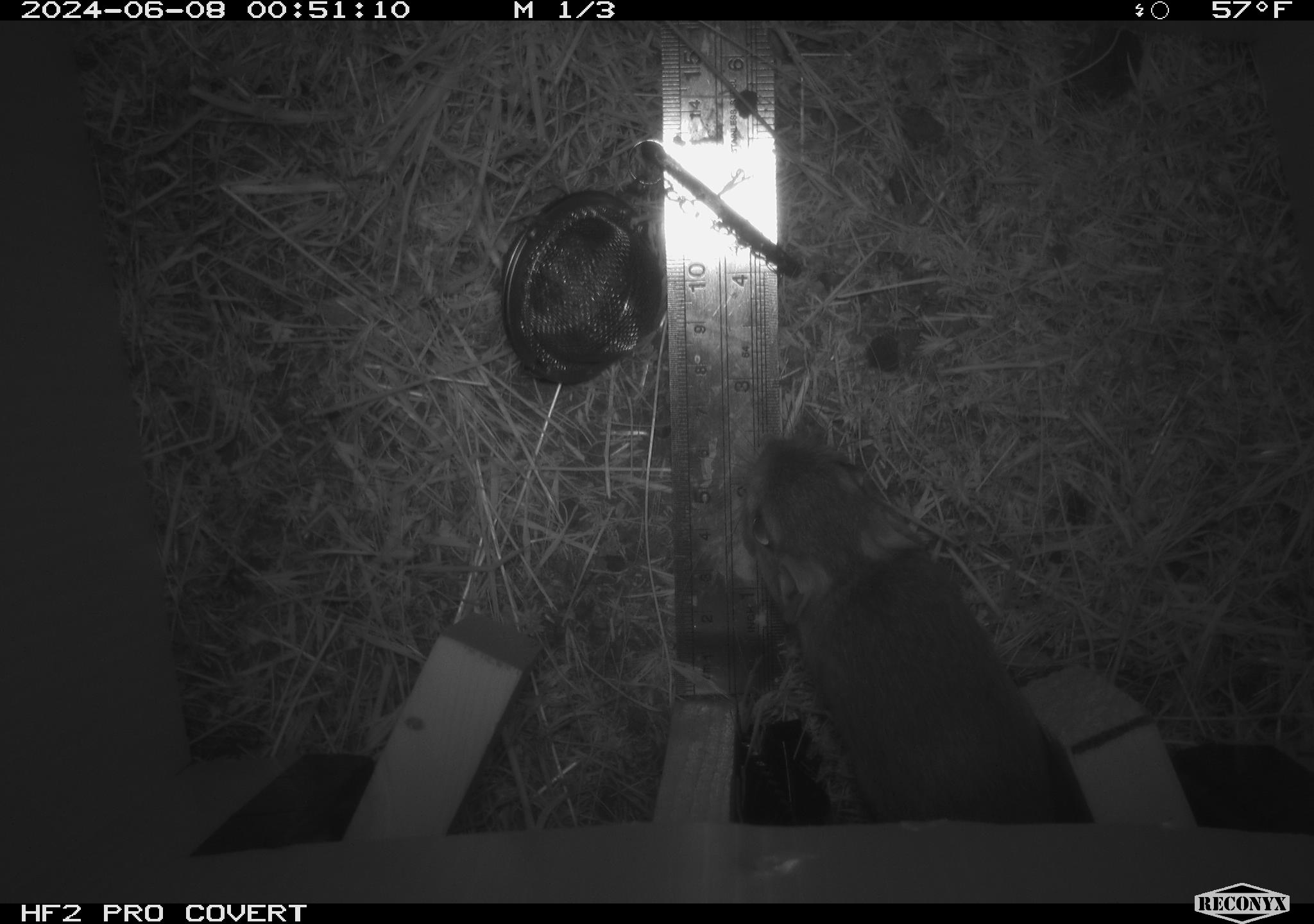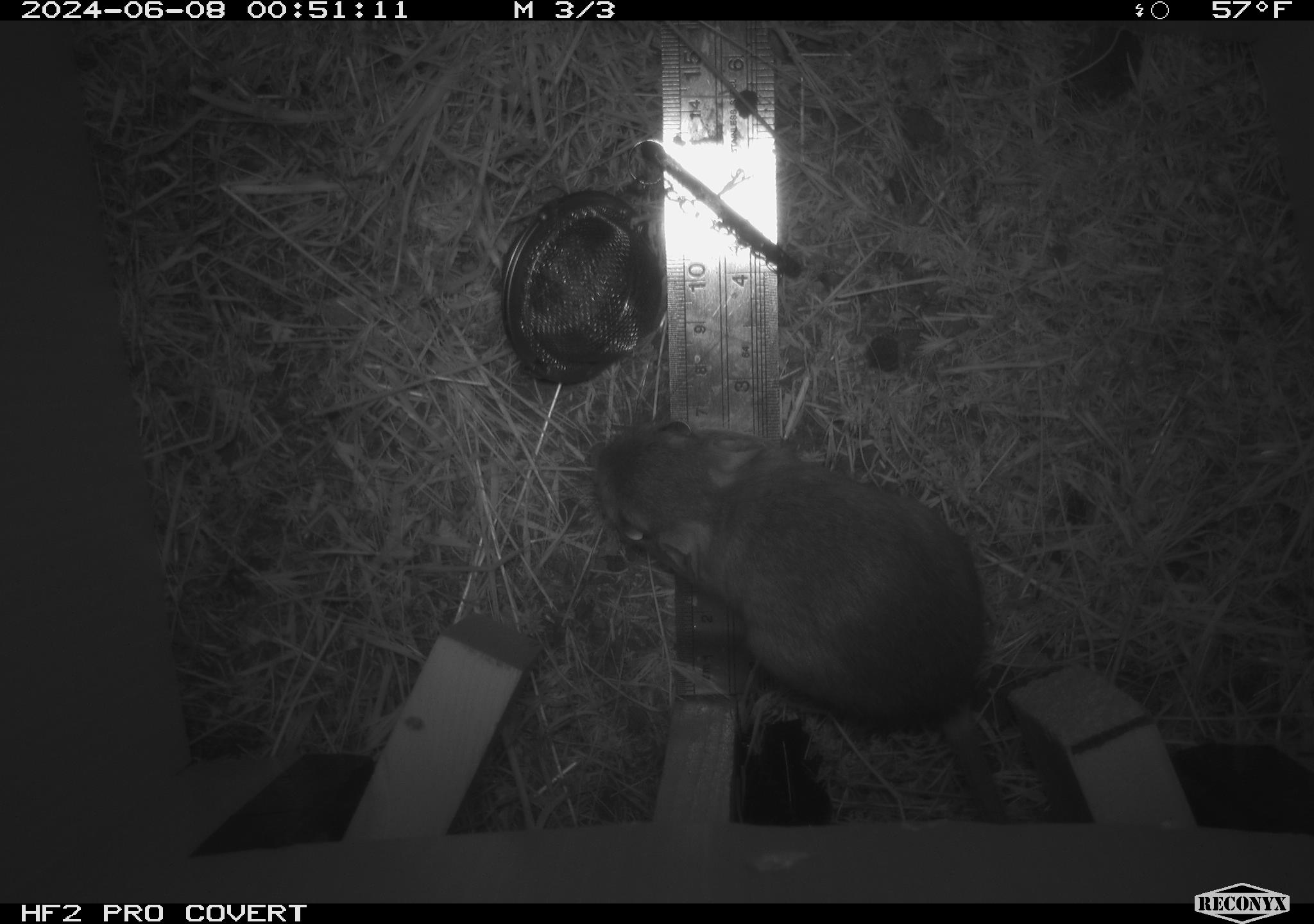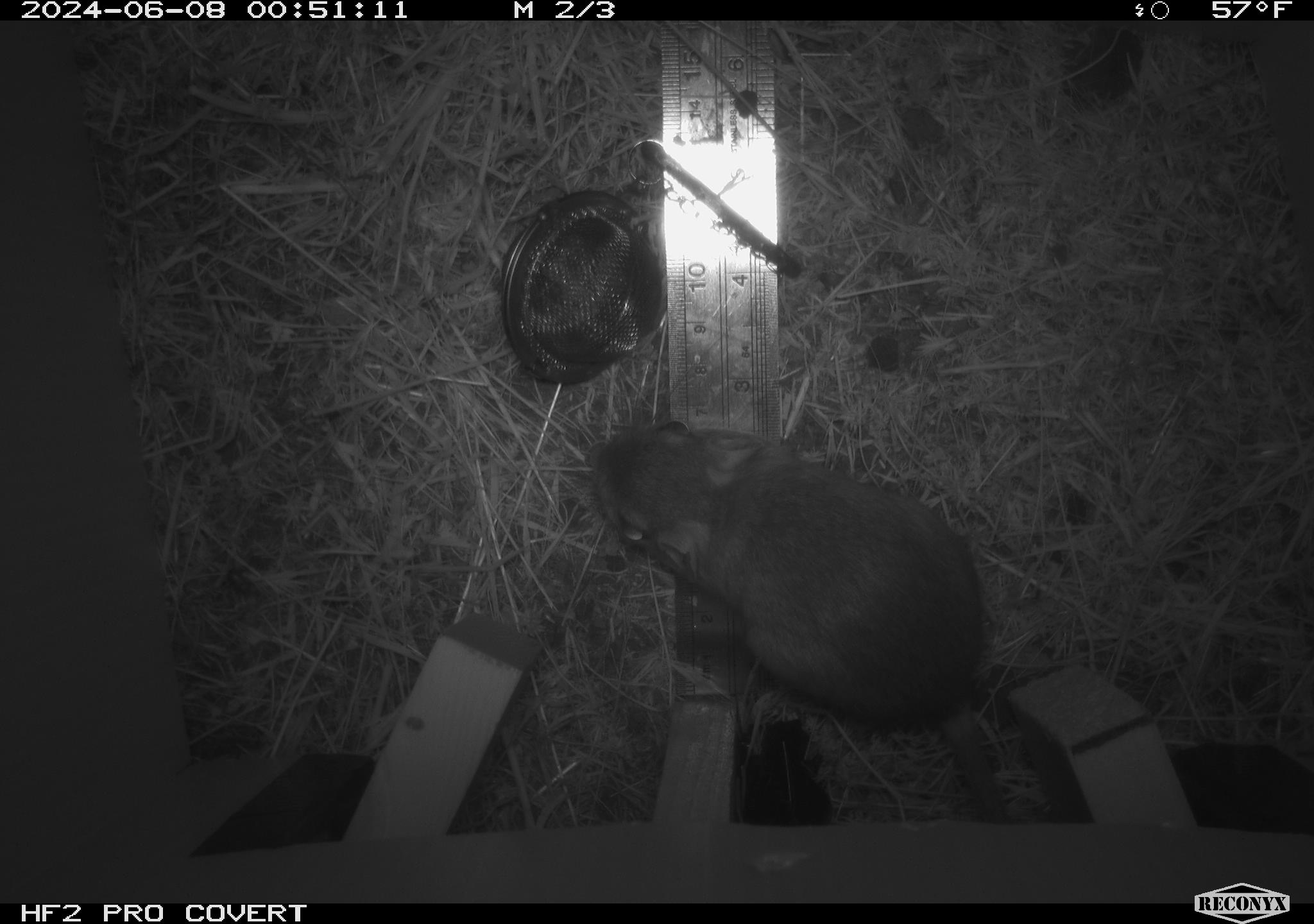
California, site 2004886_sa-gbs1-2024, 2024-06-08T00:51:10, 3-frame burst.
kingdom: Animalia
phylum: Chordata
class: Mammalia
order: Rodentia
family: Heteromyidae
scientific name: Heteromyidae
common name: kangaroo rats and pocket mice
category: heteromyidae family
Heteromyidae family (kangaroo rats and pocket mice) (Heteromyidae).